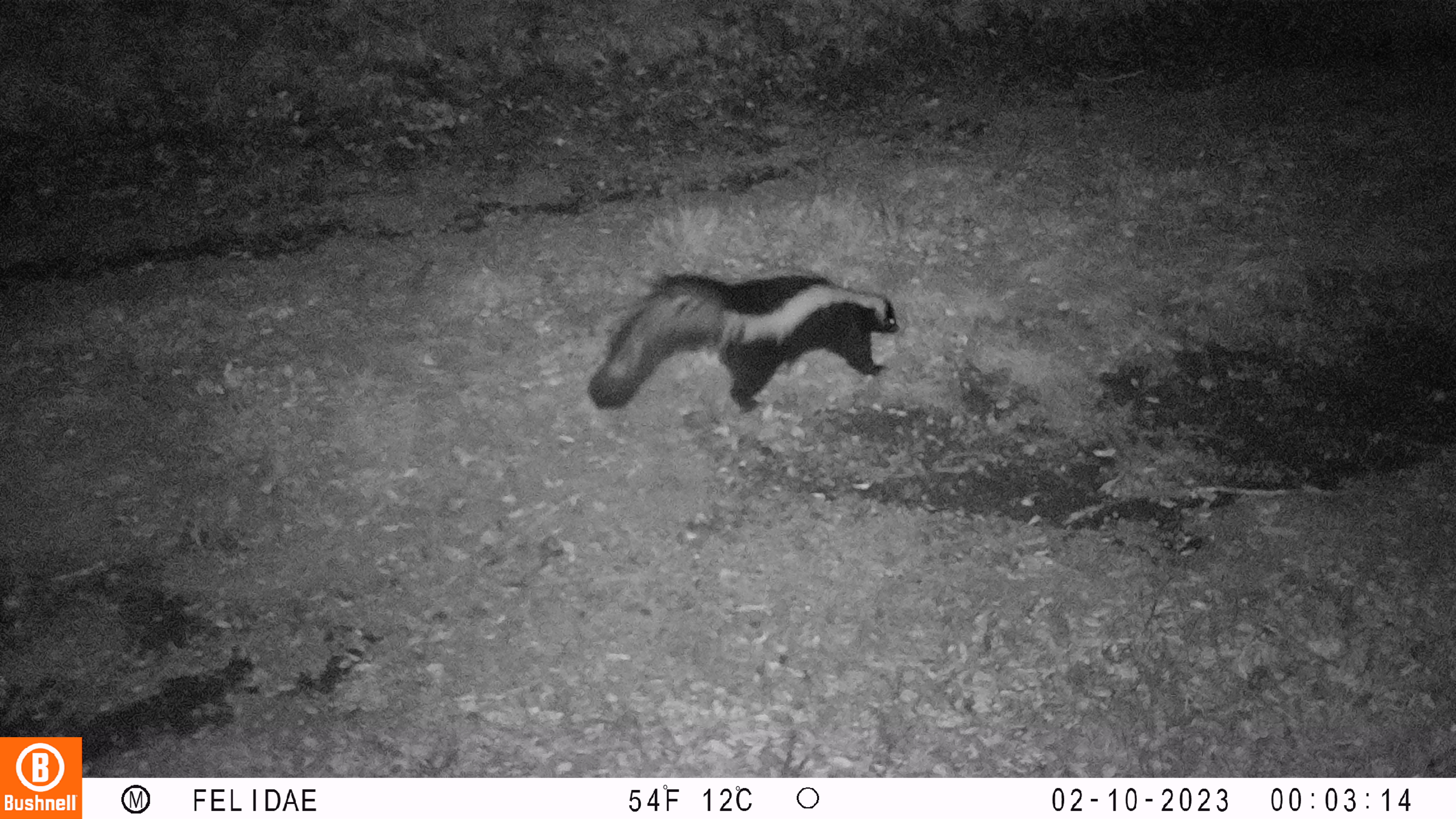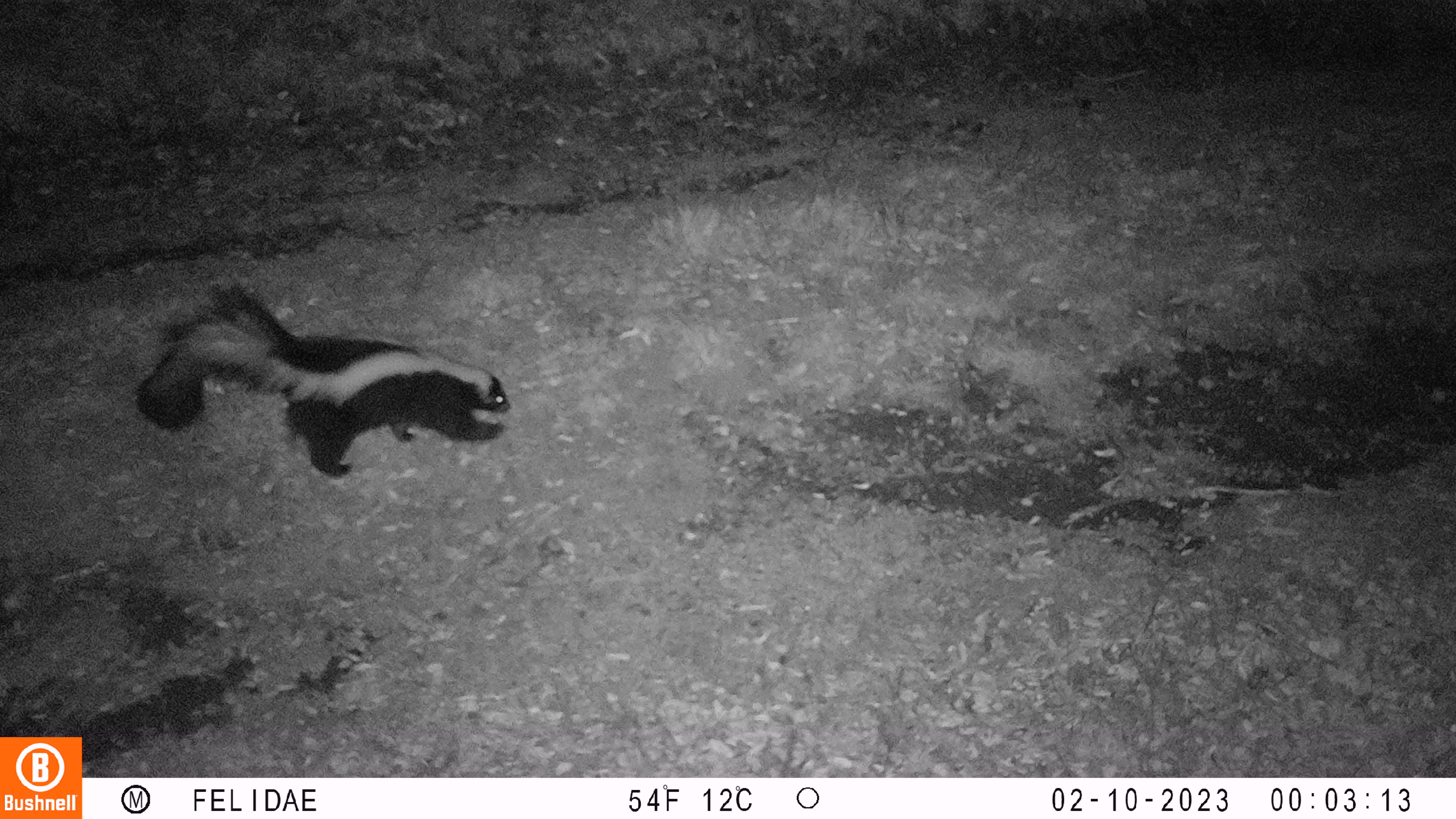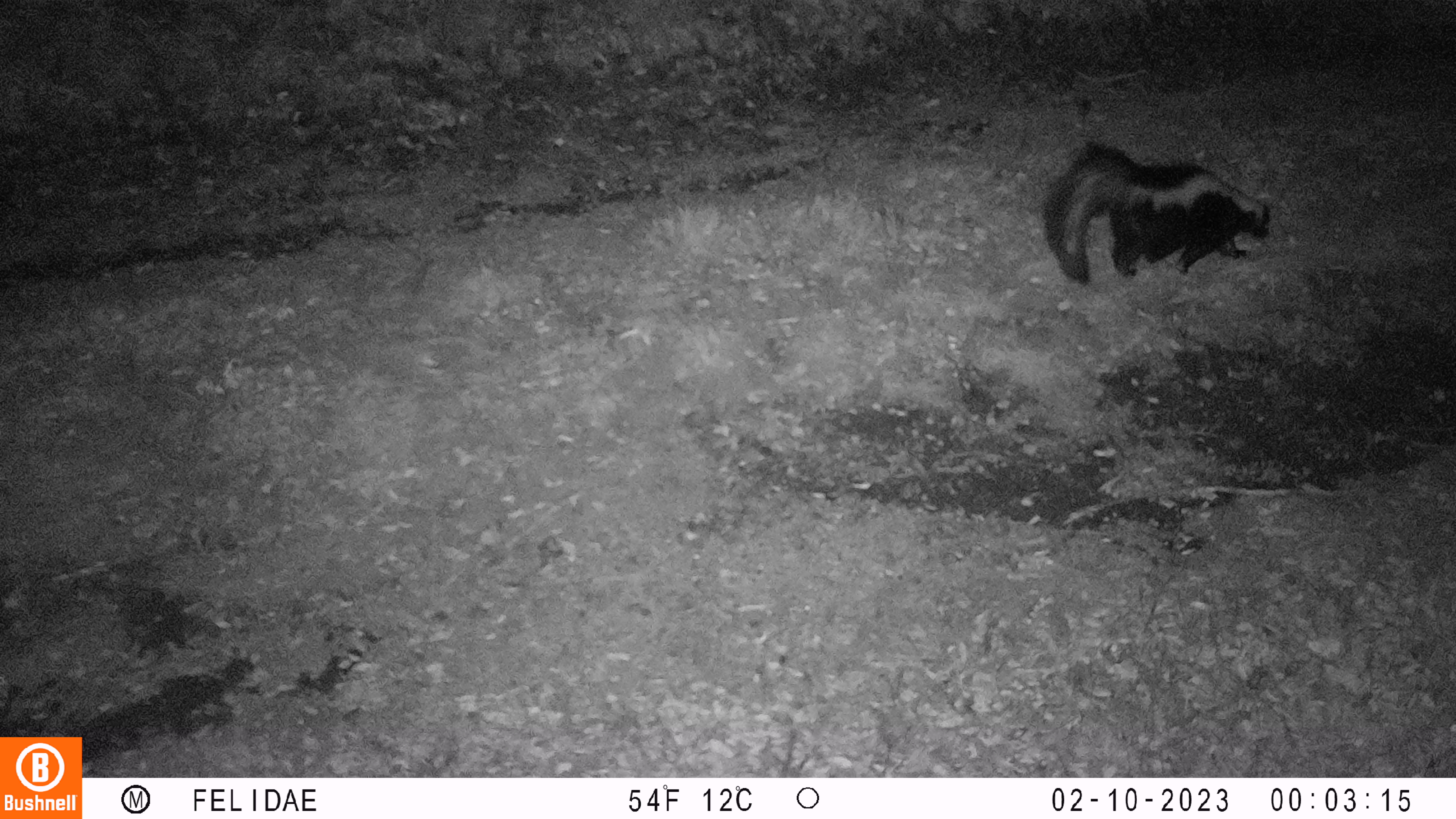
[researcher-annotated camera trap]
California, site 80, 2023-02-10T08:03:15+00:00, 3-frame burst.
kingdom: Animalia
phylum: Chordata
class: Mammalia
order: Carnivora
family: Mephitidae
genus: Mephitis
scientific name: Mephitis mephitis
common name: striped skunk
Striped skunk (Mephitis mephitis).